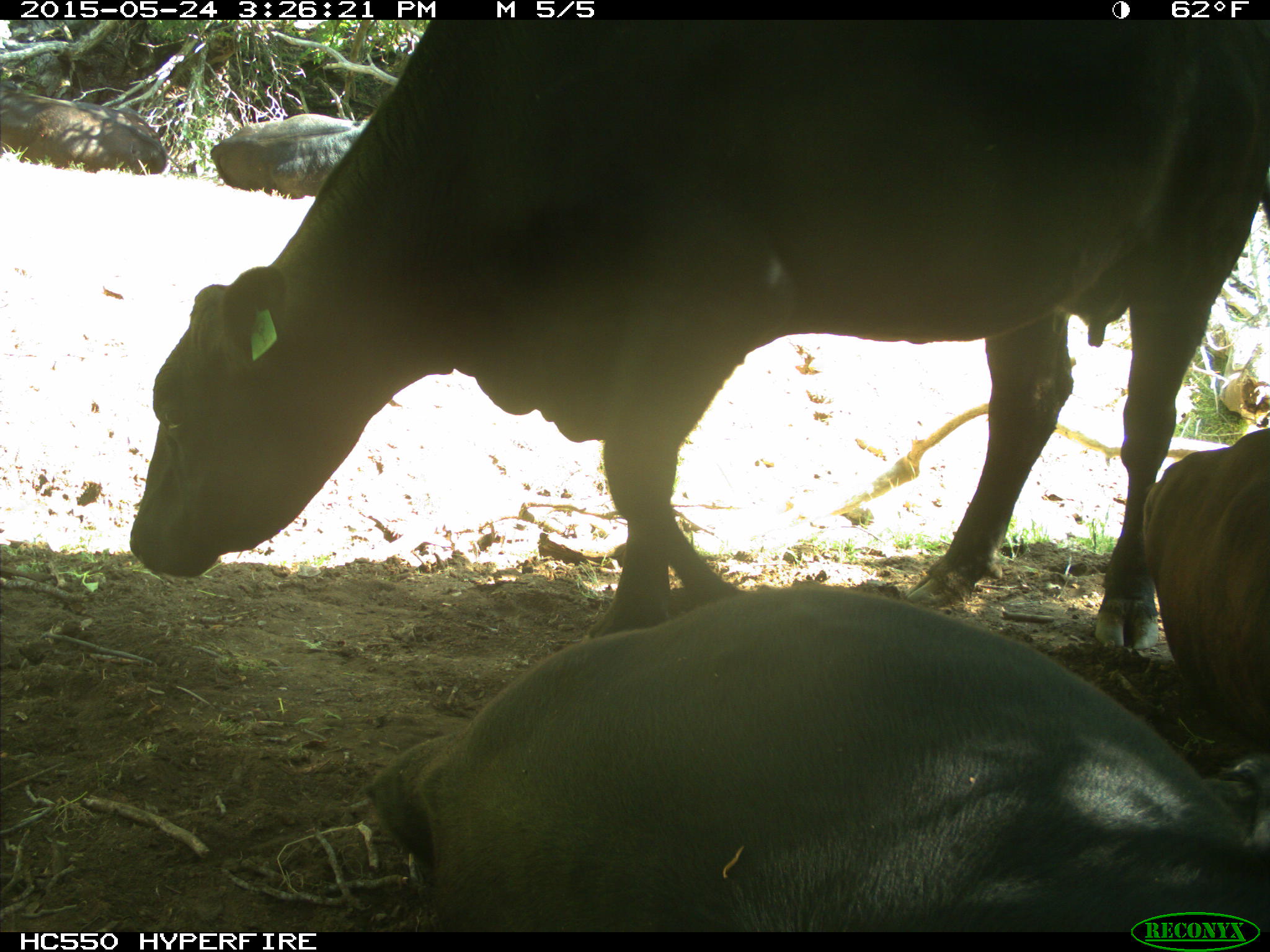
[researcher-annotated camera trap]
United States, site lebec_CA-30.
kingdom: Animalia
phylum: Chordata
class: Mammalia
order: Artiodactyla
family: Bovidae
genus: Bos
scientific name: Bos taurus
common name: domestic cow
Bos taurus (domestic cow).